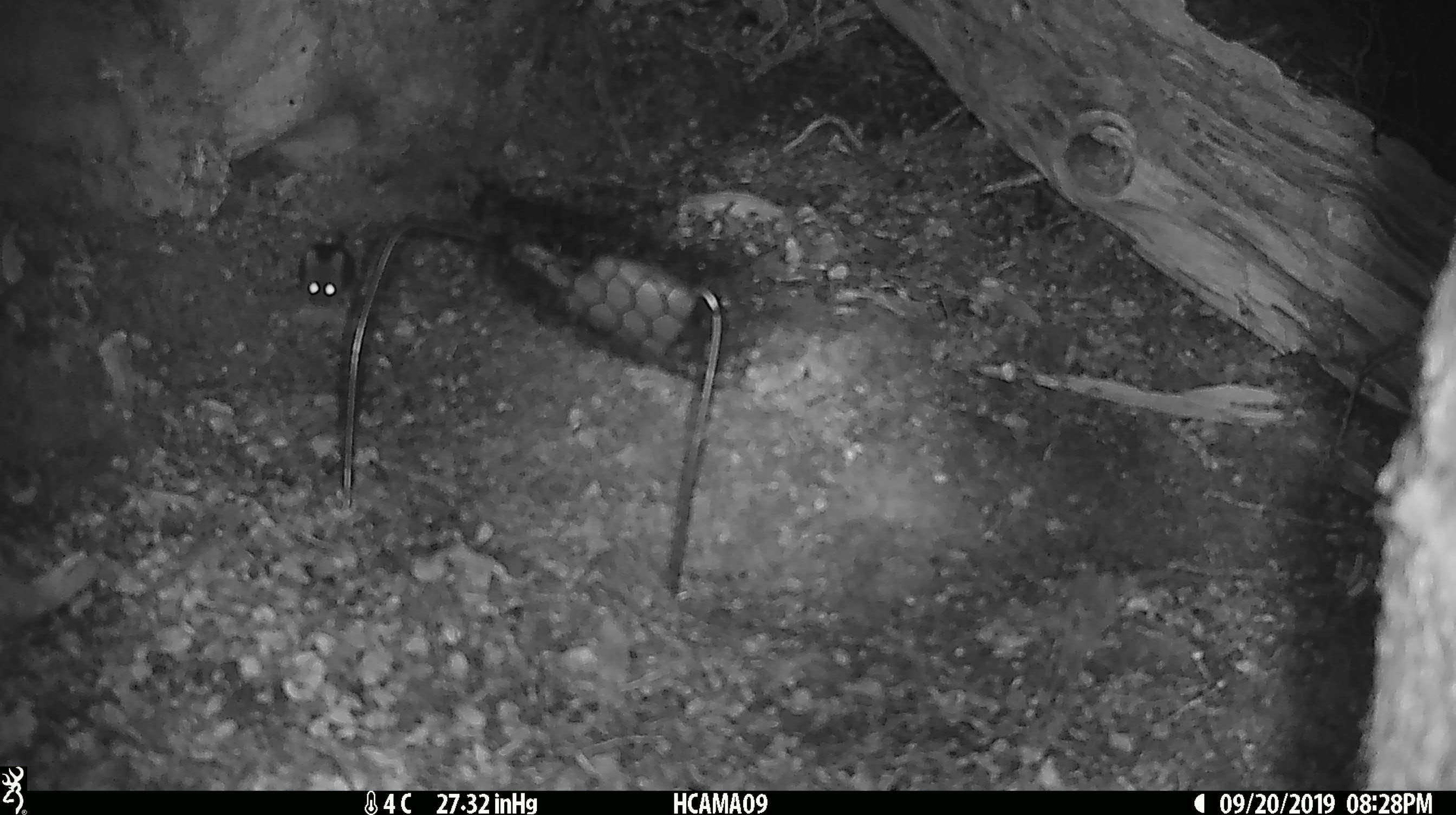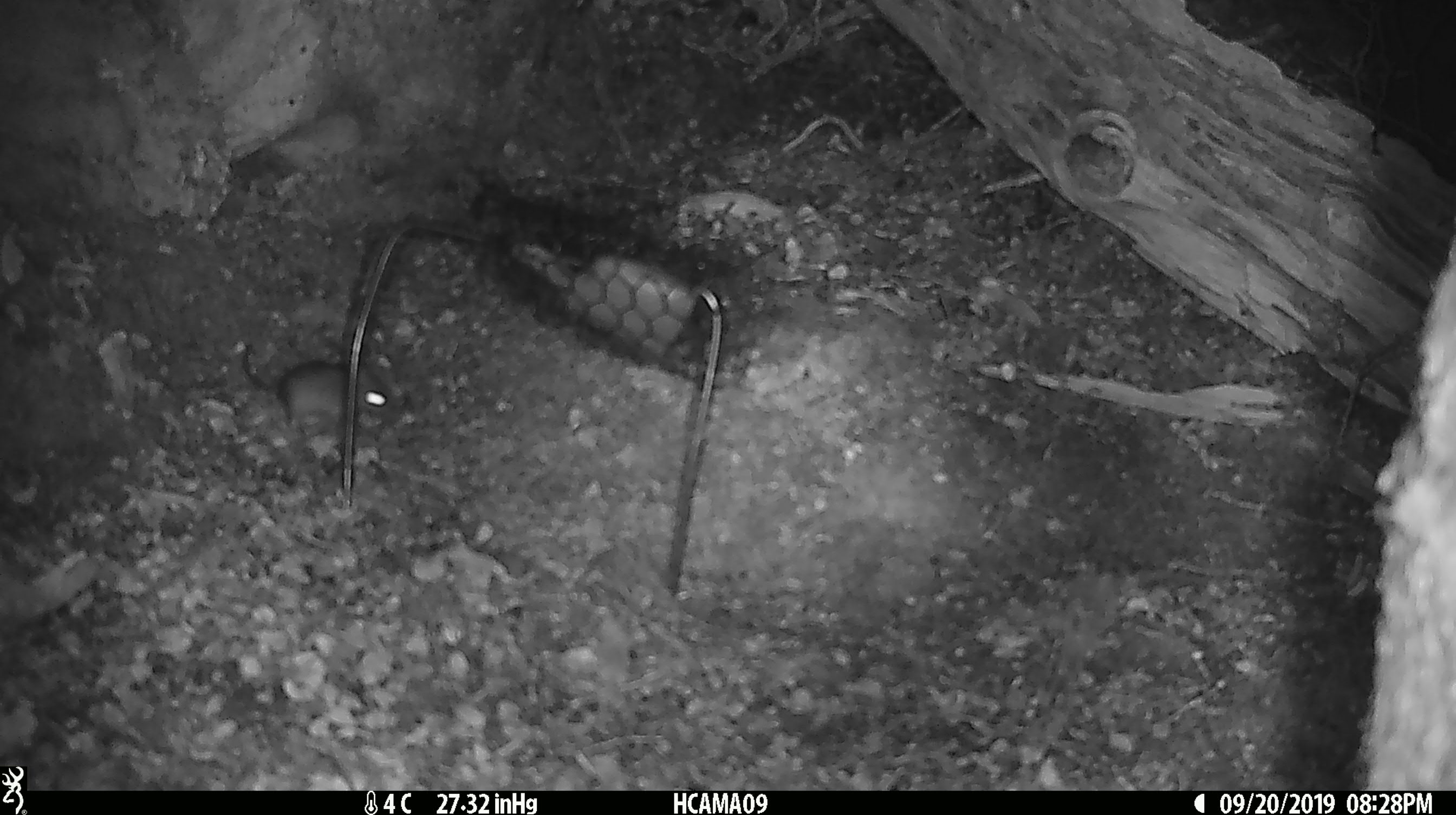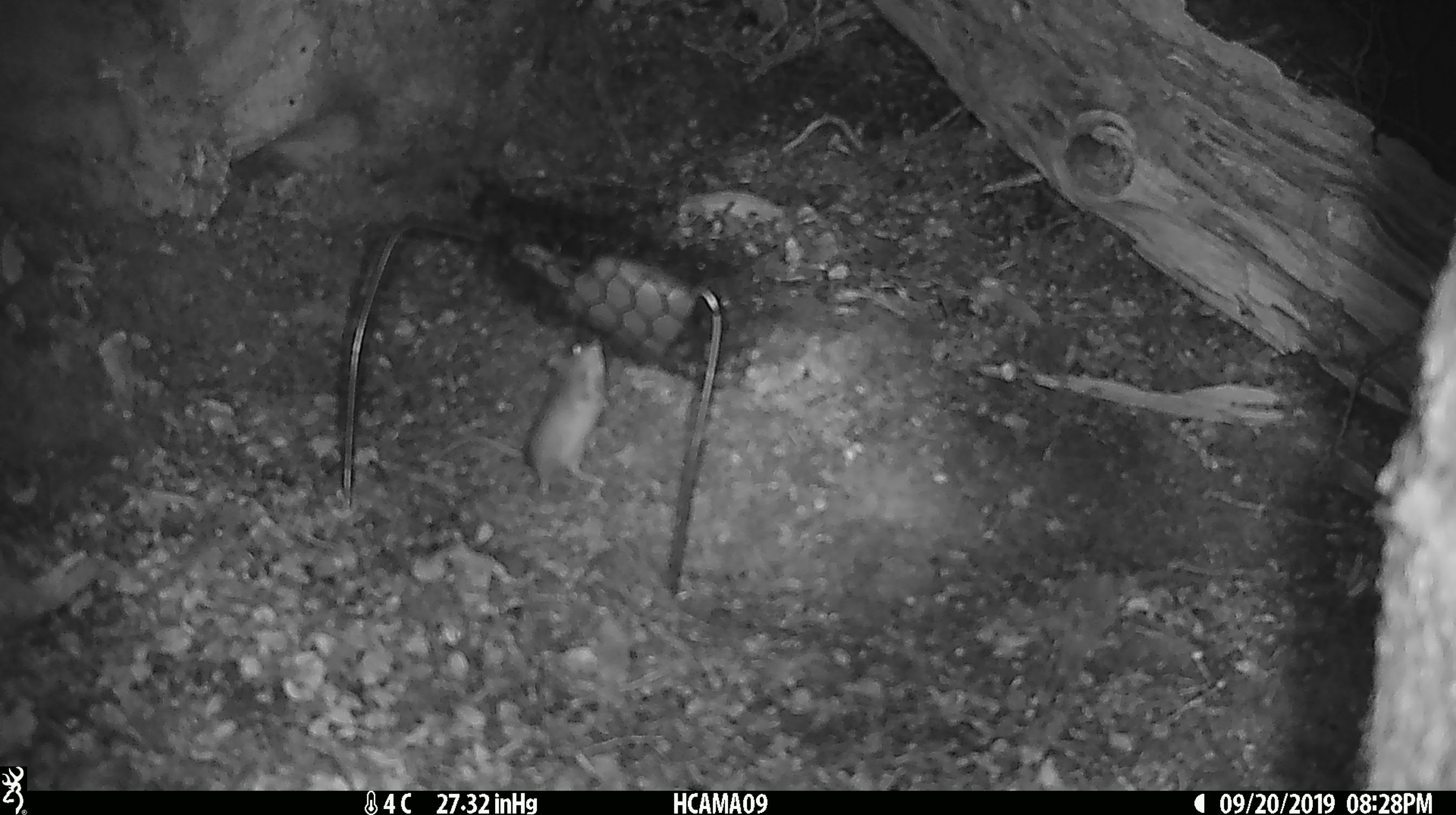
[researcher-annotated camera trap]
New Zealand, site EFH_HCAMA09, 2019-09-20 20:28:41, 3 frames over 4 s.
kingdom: Animalia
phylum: Chordata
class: Mammalia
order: Rodentia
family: Muridae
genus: Mus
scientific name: Mus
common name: mouse